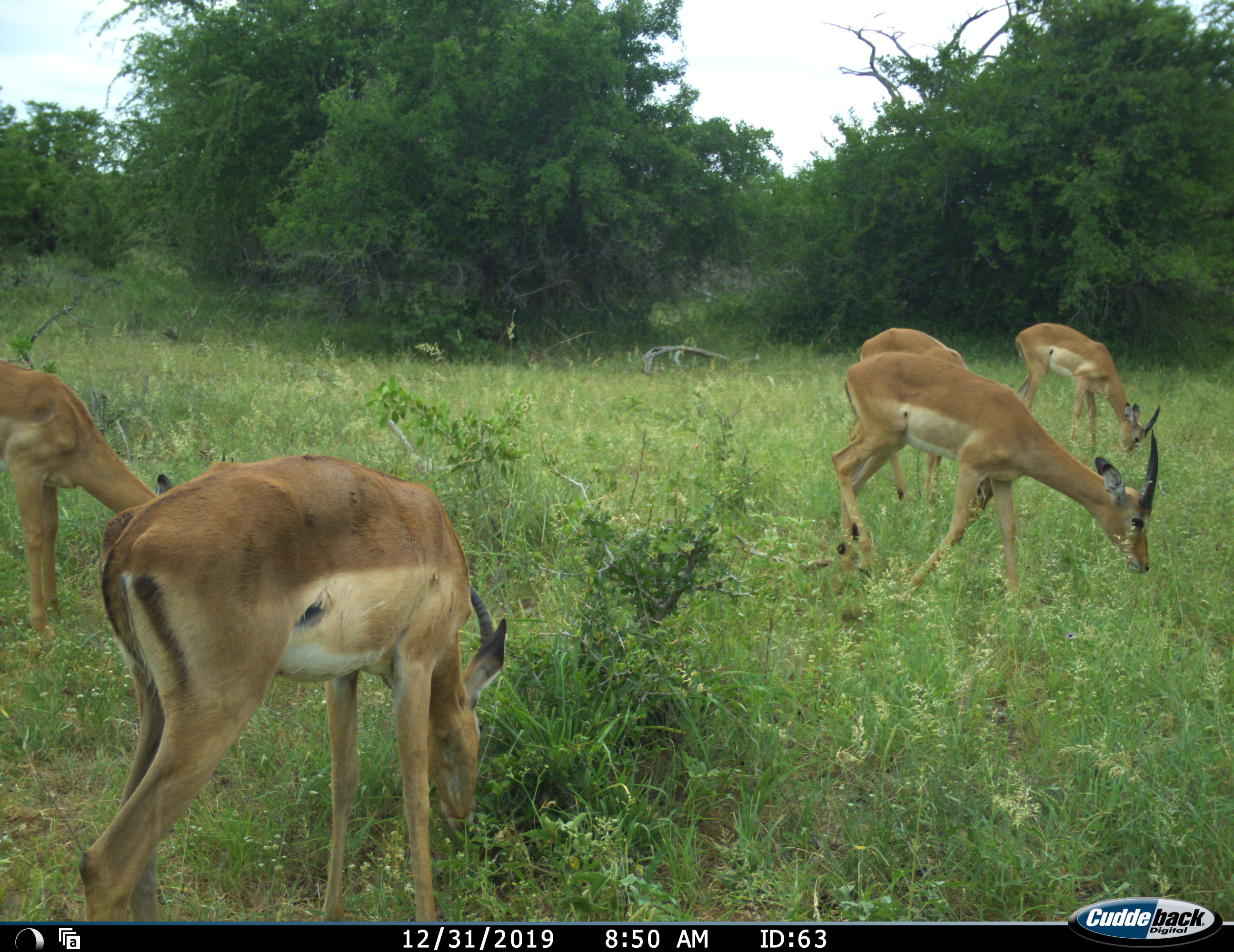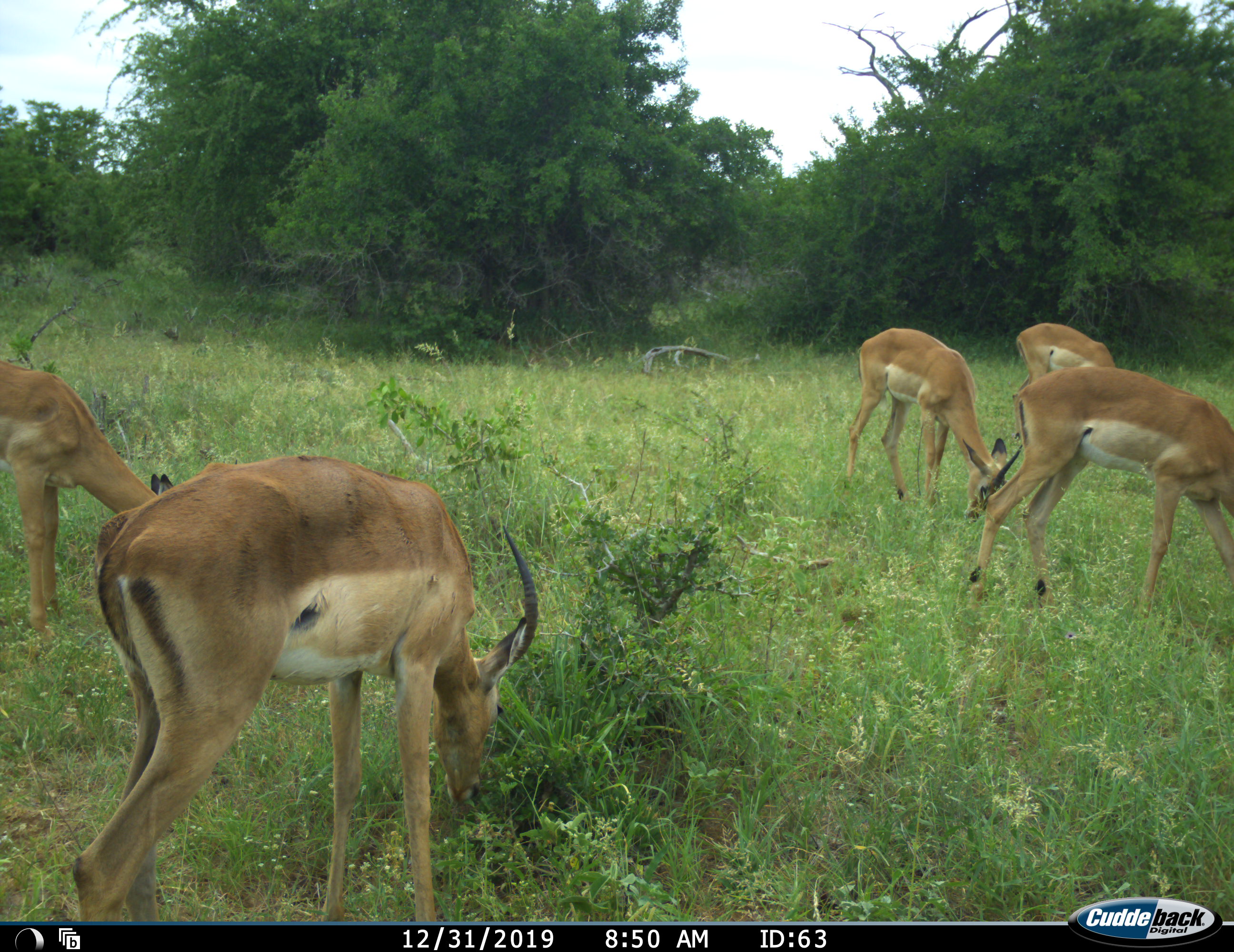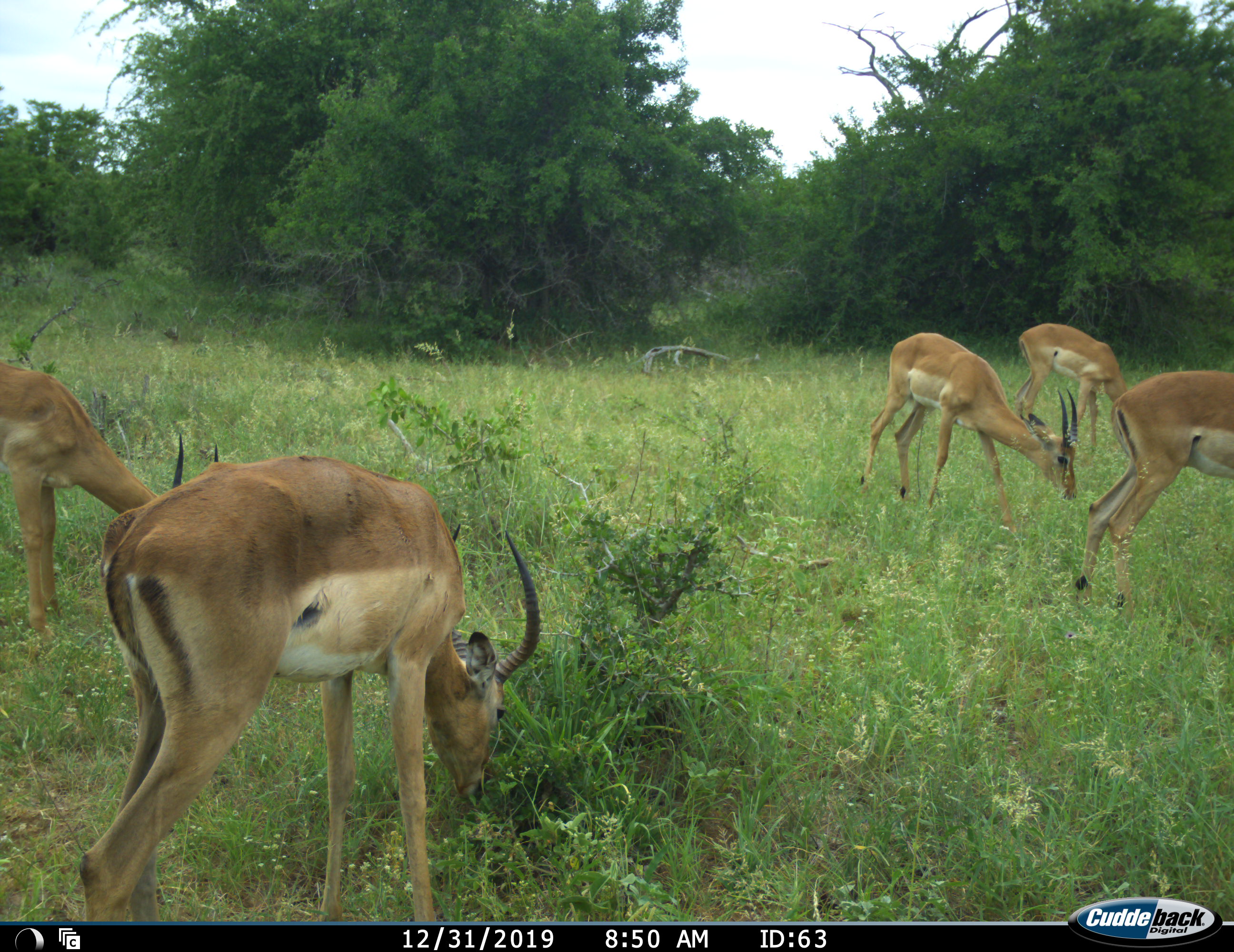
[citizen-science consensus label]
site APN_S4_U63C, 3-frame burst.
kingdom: Animalia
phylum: Chordata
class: Mammalia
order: Artiodactyla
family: Bovidae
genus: Aepyceros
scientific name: Aepyceros melampus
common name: impala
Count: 5.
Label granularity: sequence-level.